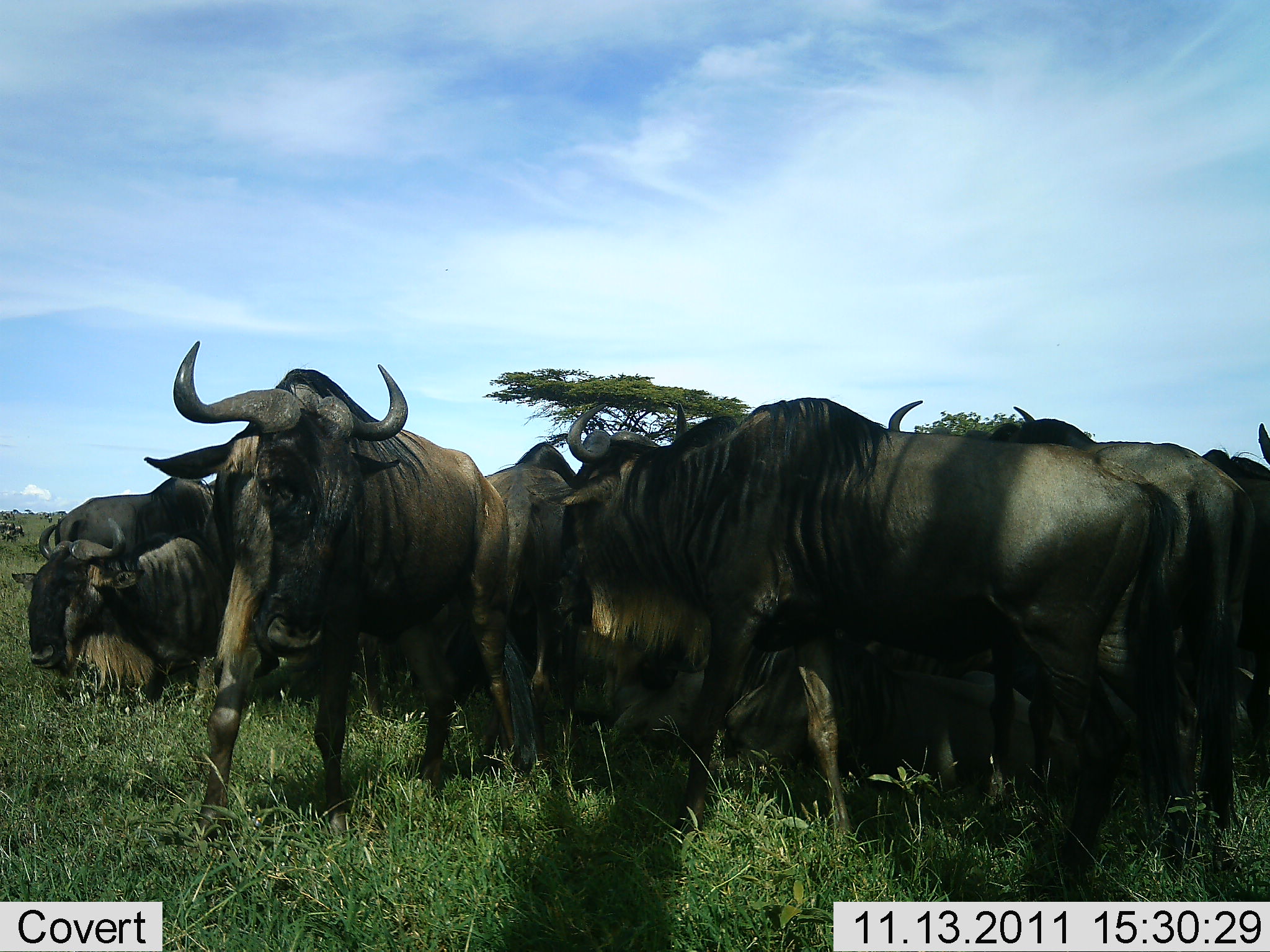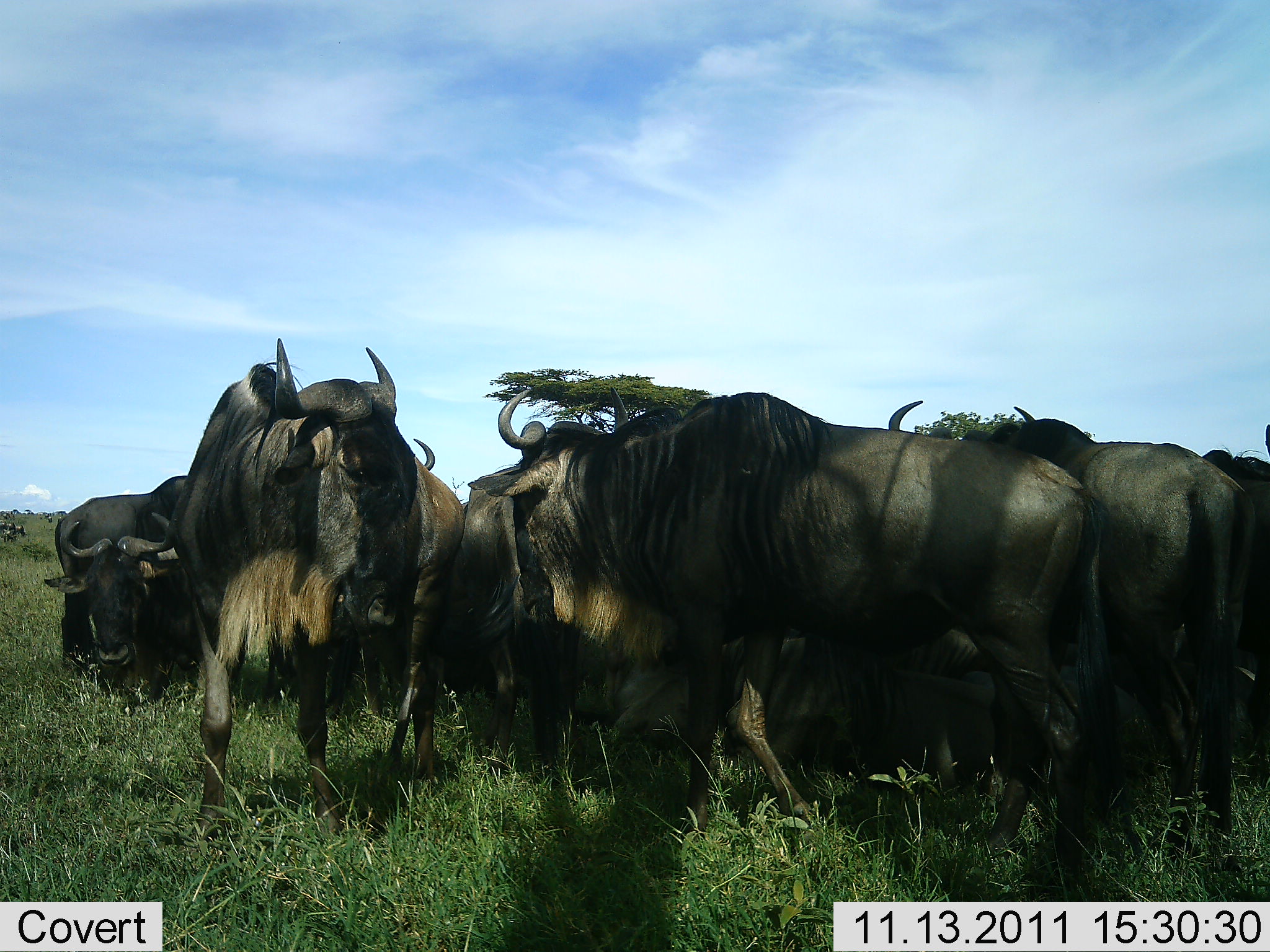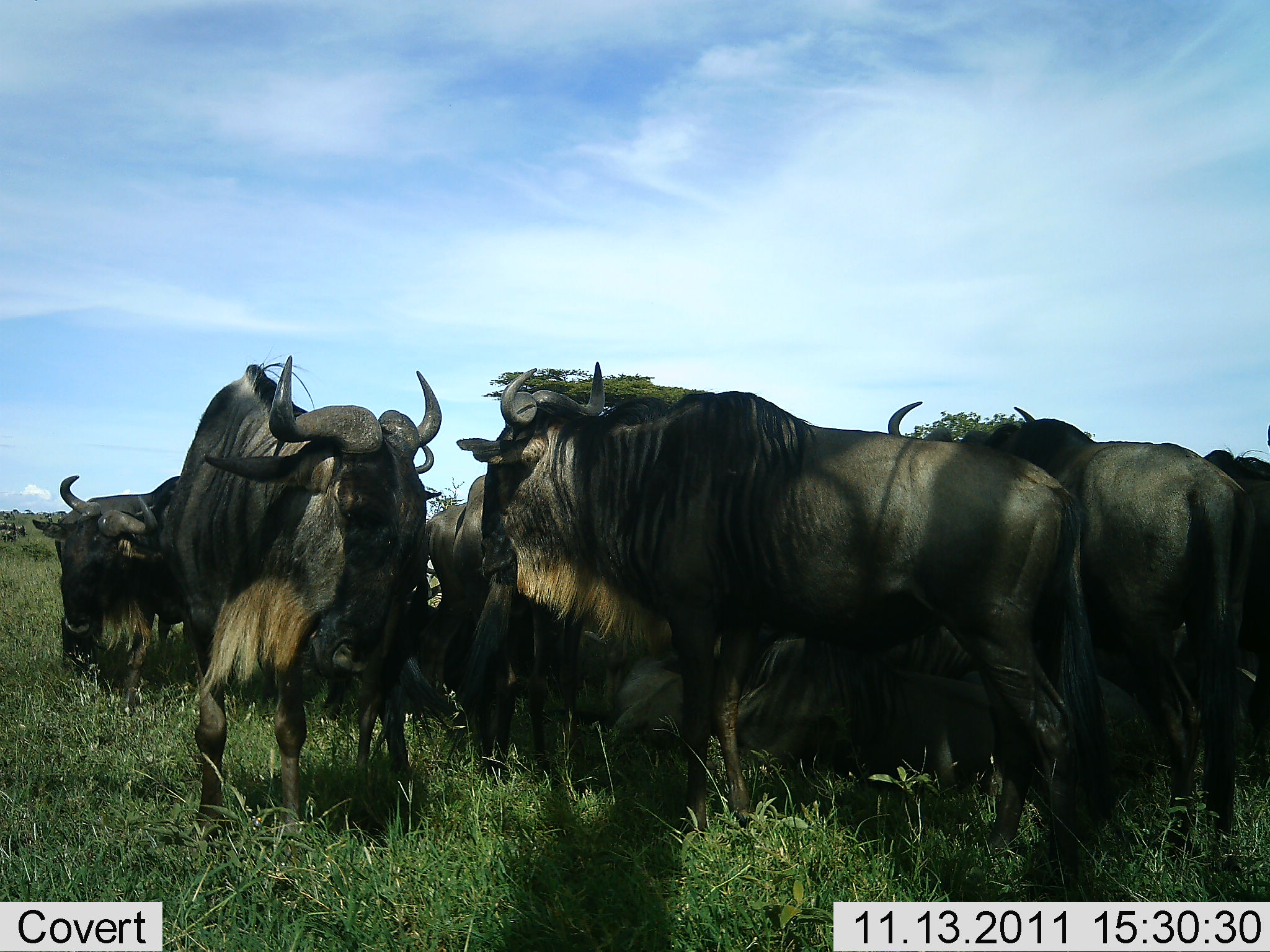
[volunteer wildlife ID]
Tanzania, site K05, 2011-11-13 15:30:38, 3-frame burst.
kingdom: Animalia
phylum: Chordata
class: Mammalia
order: Artiodactyla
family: Bovidae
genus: Connochaetes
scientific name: Connochaetes taurinus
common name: blue wildebeest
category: wildebeest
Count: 11-50.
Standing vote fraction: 100%.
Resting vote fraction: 47%.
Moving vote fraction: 13%.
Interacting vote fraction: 47%.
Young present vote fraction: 0%.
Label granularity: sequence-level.